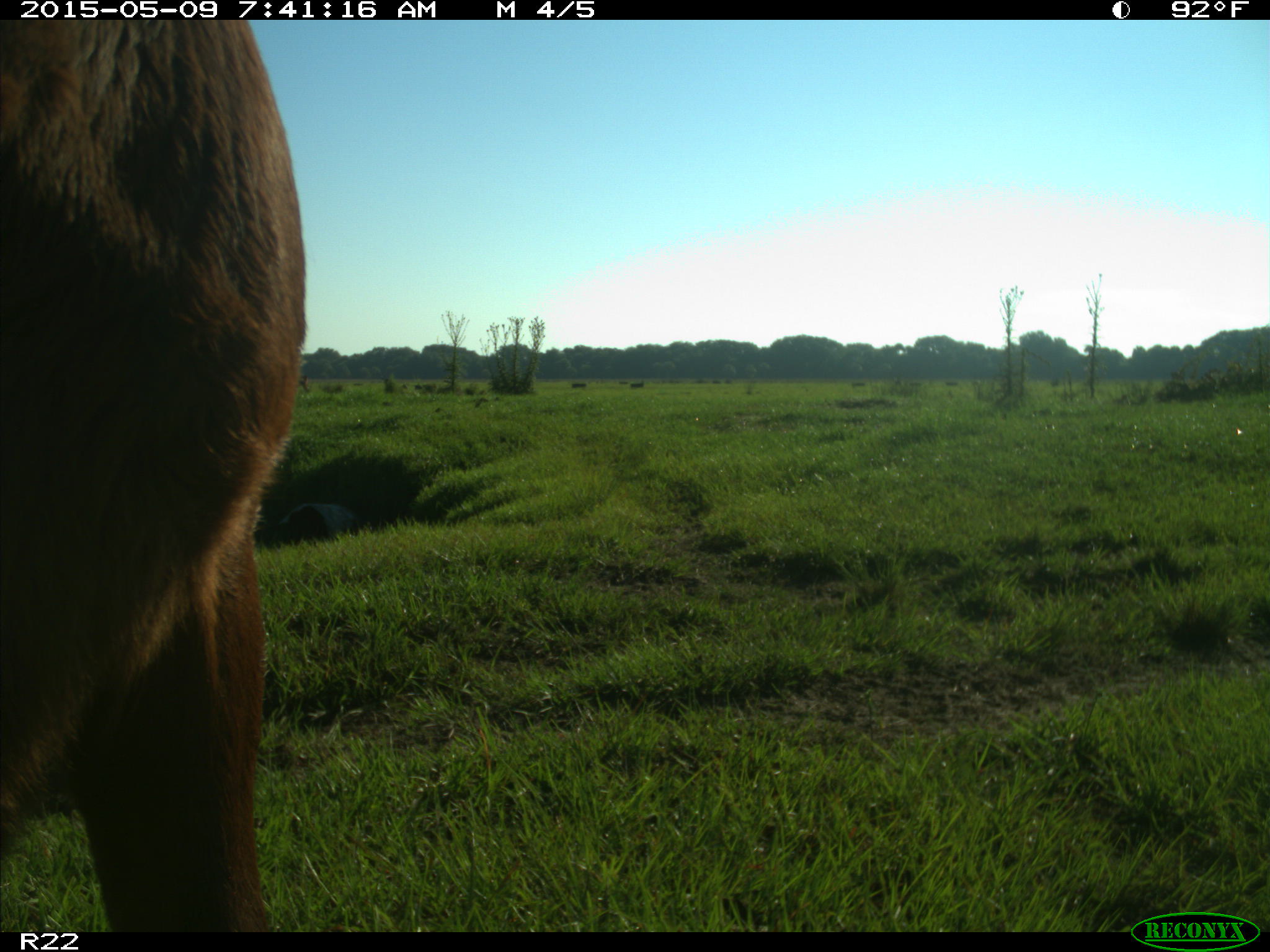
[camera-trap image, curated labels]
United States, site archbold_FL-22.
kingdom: Animalia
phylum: Chordata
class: Mammalia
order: Artiodactyla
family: Bovidae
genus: Bos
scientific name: Bos taurus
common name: domestic cow